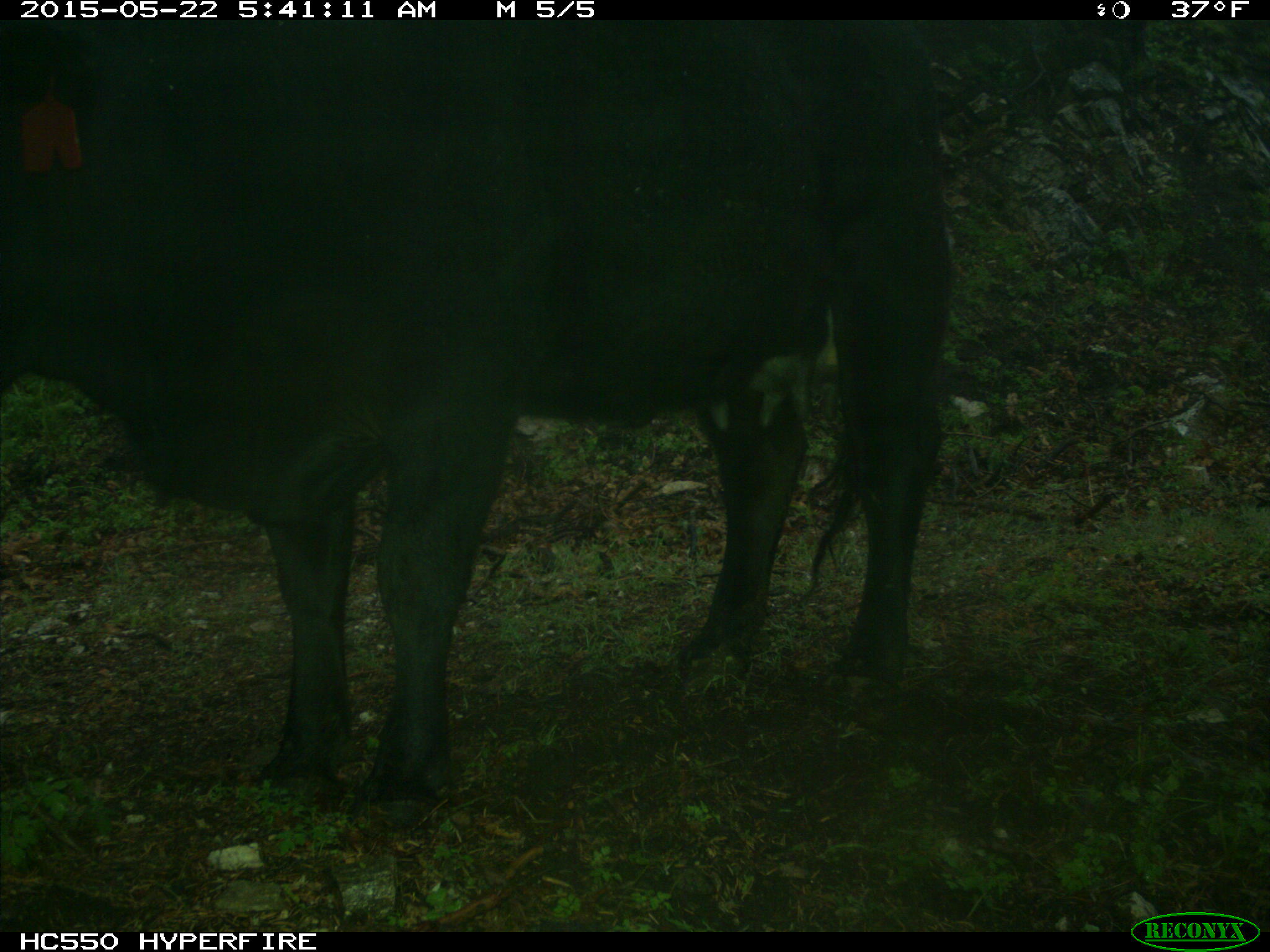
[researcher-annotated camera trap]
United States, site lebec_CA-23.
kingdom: Animalia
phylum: Chordata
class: Mammalia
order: Artiodactyla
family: Bovidae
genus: Bos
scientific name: Bos taurus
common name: domestic cow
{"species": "Bos taurus (domestic cow)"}